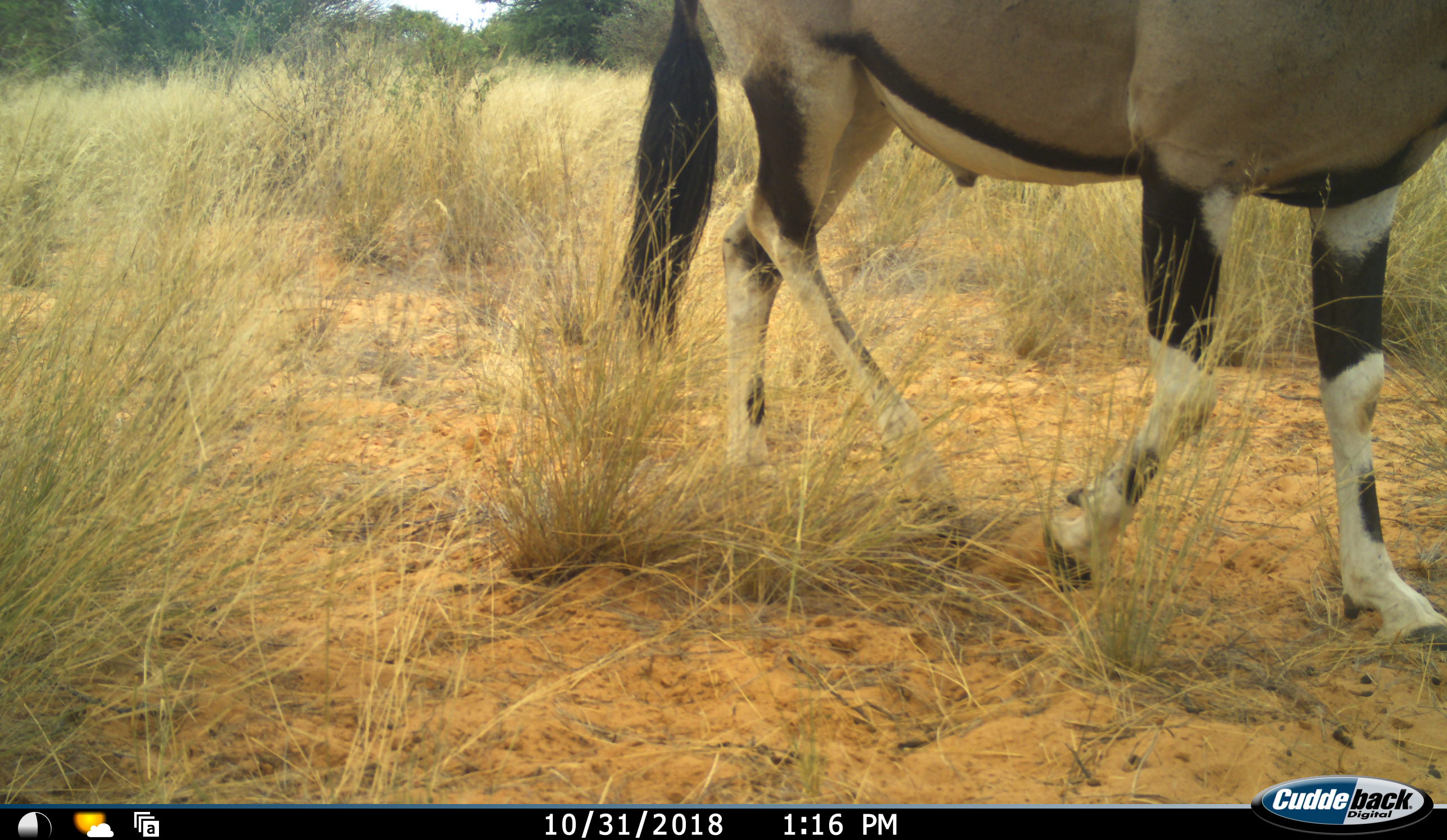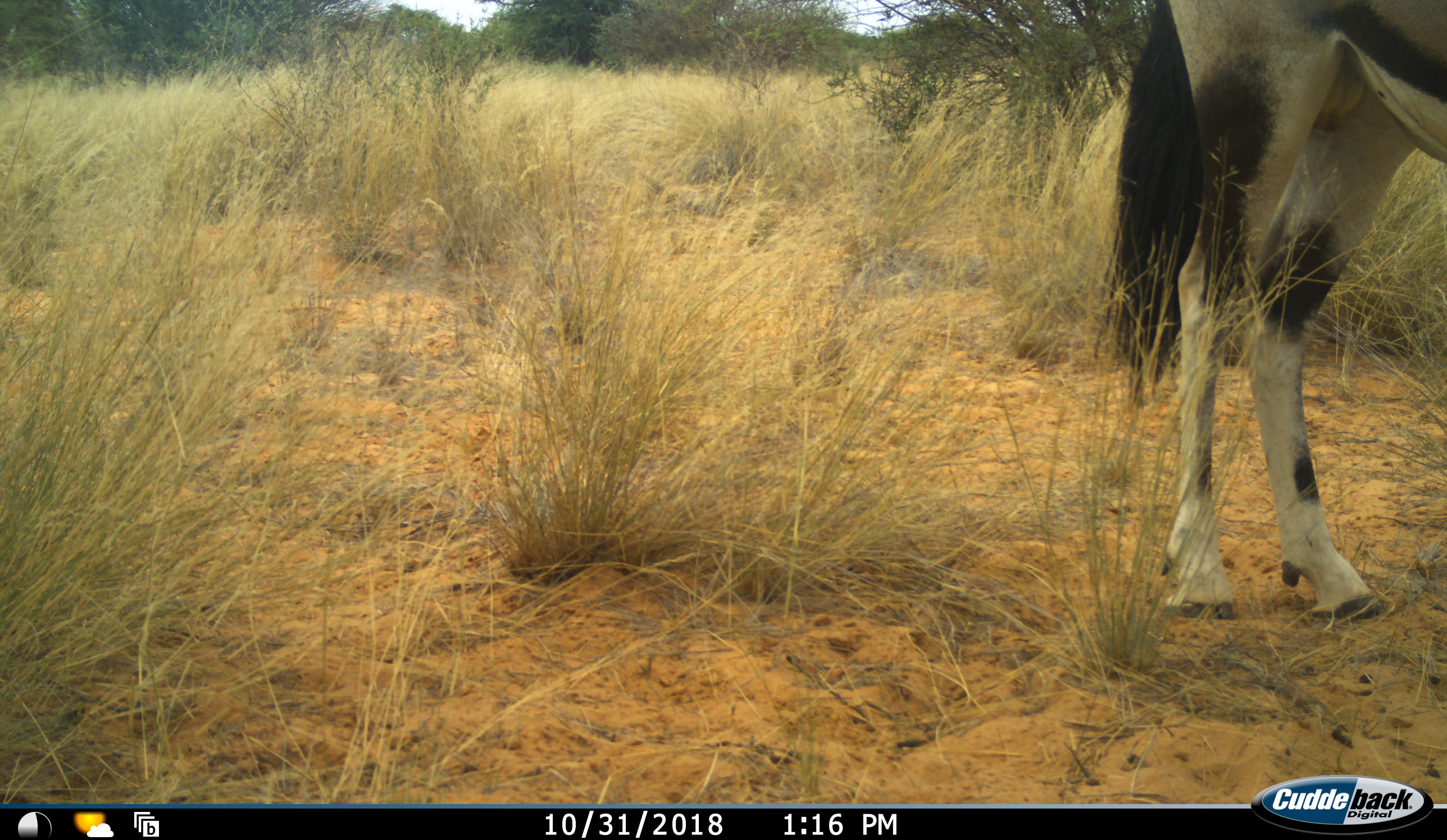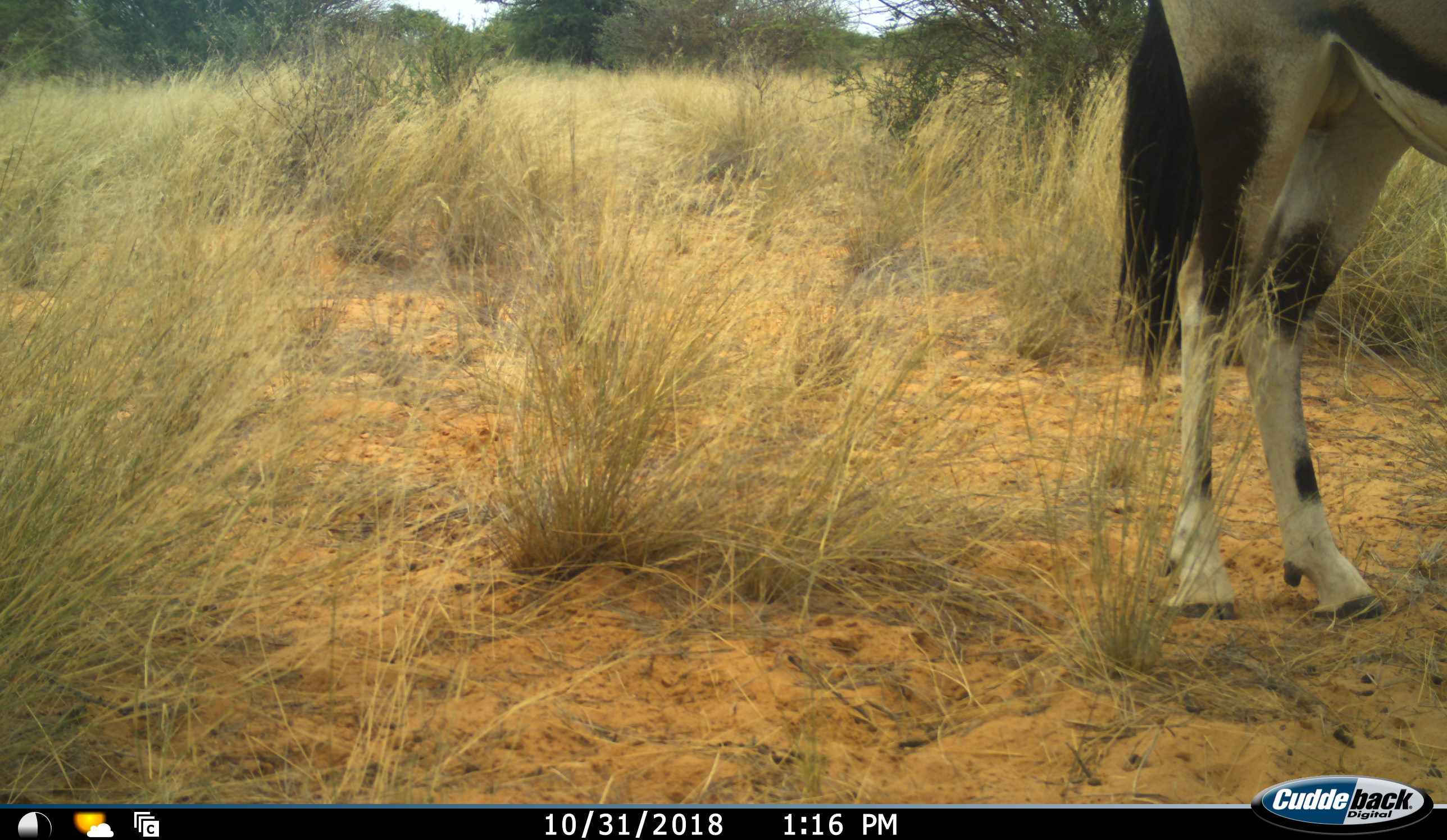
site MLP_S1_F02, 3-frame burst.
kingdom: Animalia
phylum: Chordata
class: Mammalia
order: Artiodactyla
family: Bovidae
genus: Oryx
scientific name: Oryx gazella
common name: gemsbok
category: oryx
Oryx (gemsbok) (Oryx gazella), count 1. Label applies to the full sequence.